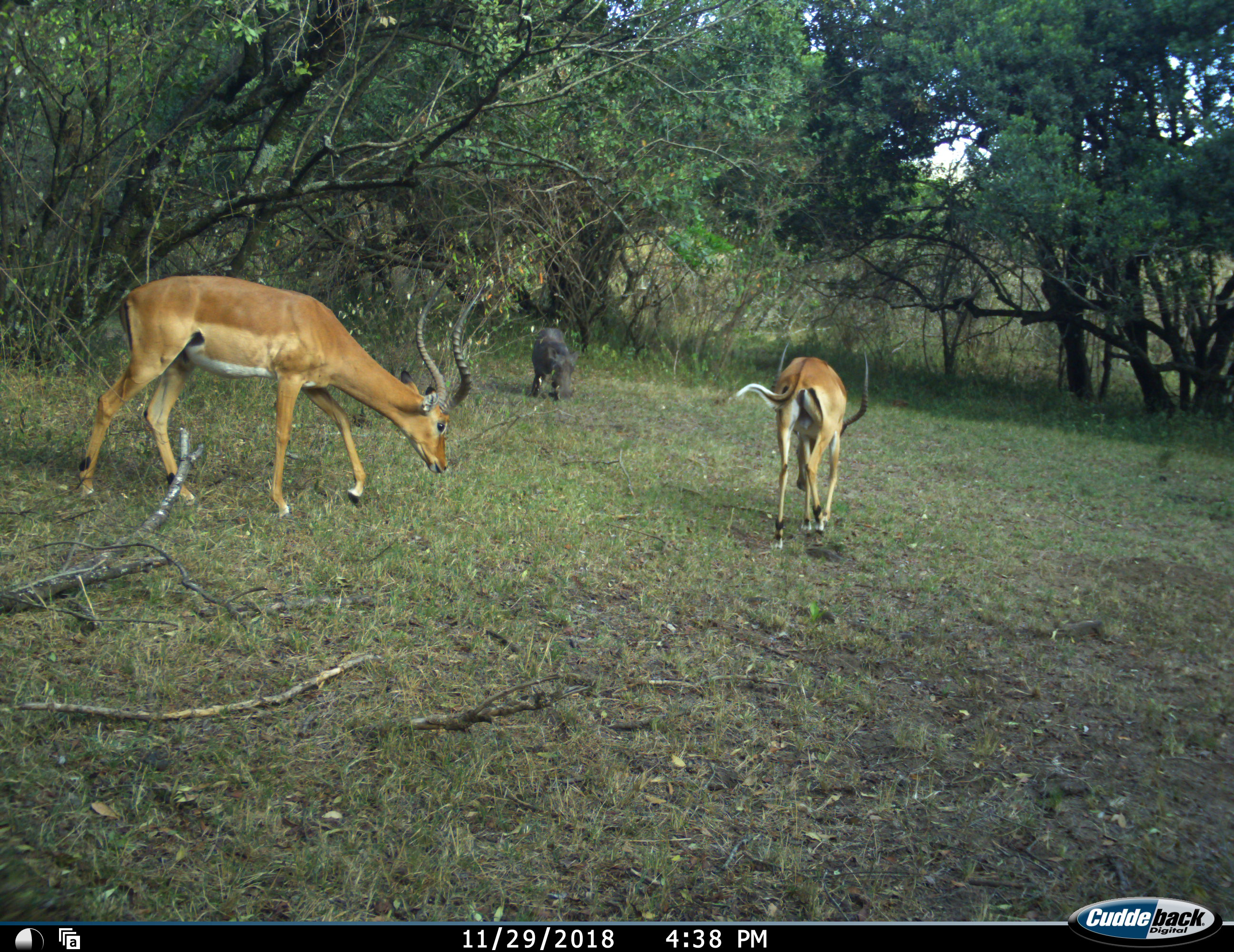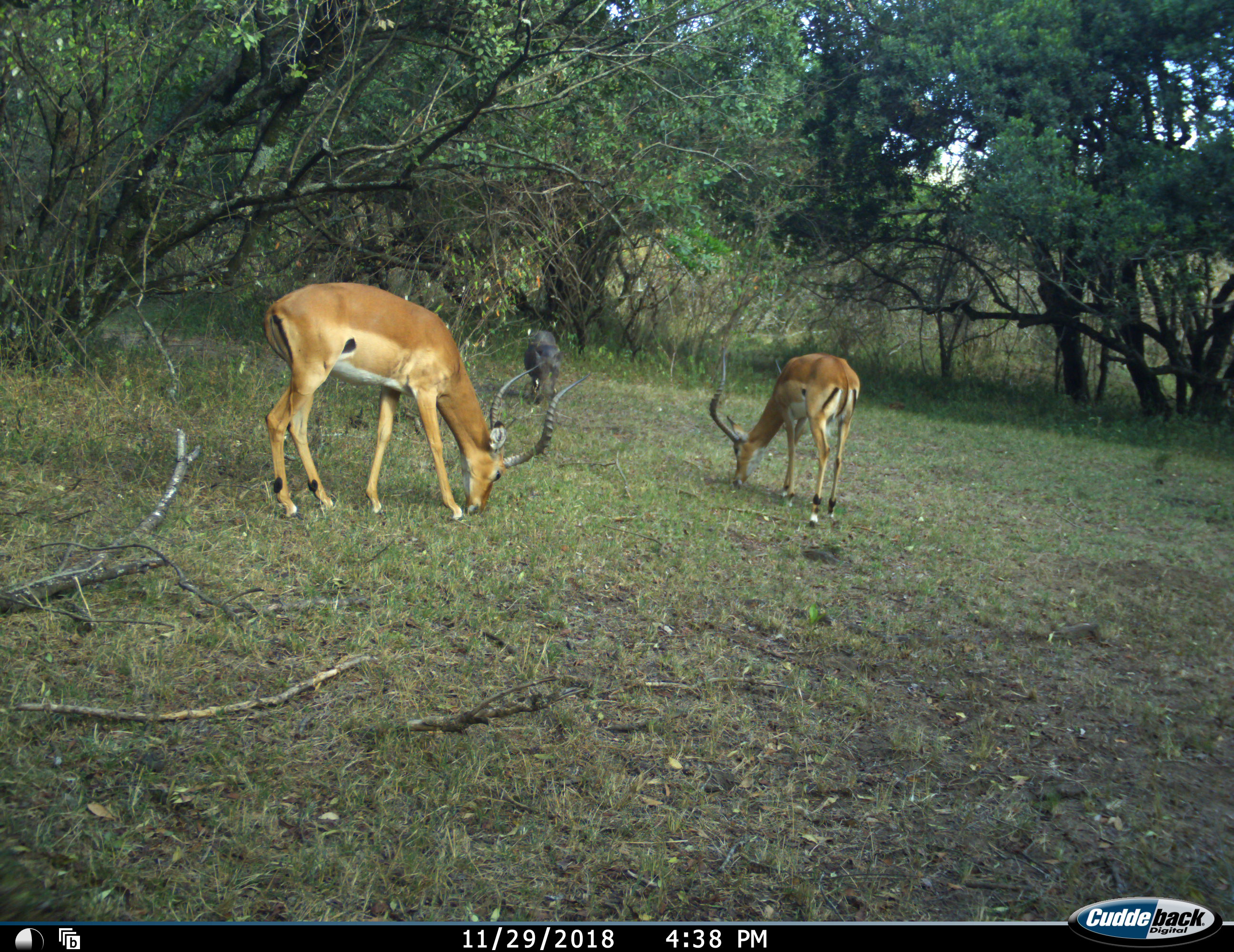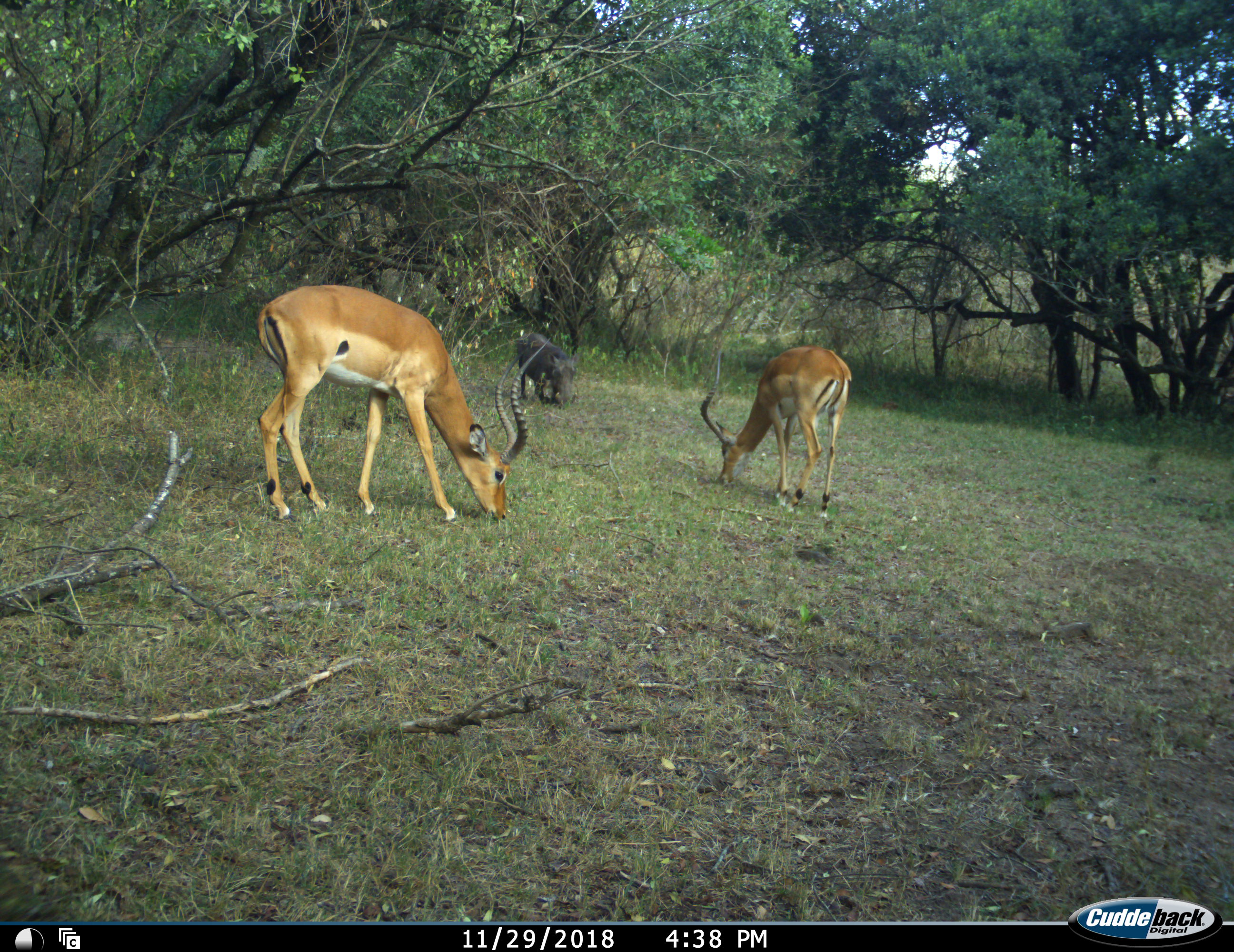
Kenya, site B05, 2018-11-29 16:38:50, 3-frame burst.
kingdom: Animalia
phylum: Chordata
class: Mammalia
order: Artiodactyla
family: Bovidae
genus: Aepyceros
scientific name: Aepyceros melampus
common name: impala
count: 2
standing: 0%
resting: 0%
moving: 33%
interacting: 0%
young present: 0%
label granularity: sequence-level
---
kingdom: Animalia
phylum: Chordata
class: Mammalia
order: Artiodactyla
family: Suidae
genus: Phacochoerus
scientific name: Phacochoerus africanus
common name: warthog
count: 1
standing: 0%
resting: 0%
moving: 22%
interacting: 0%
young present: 0%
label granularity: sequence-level